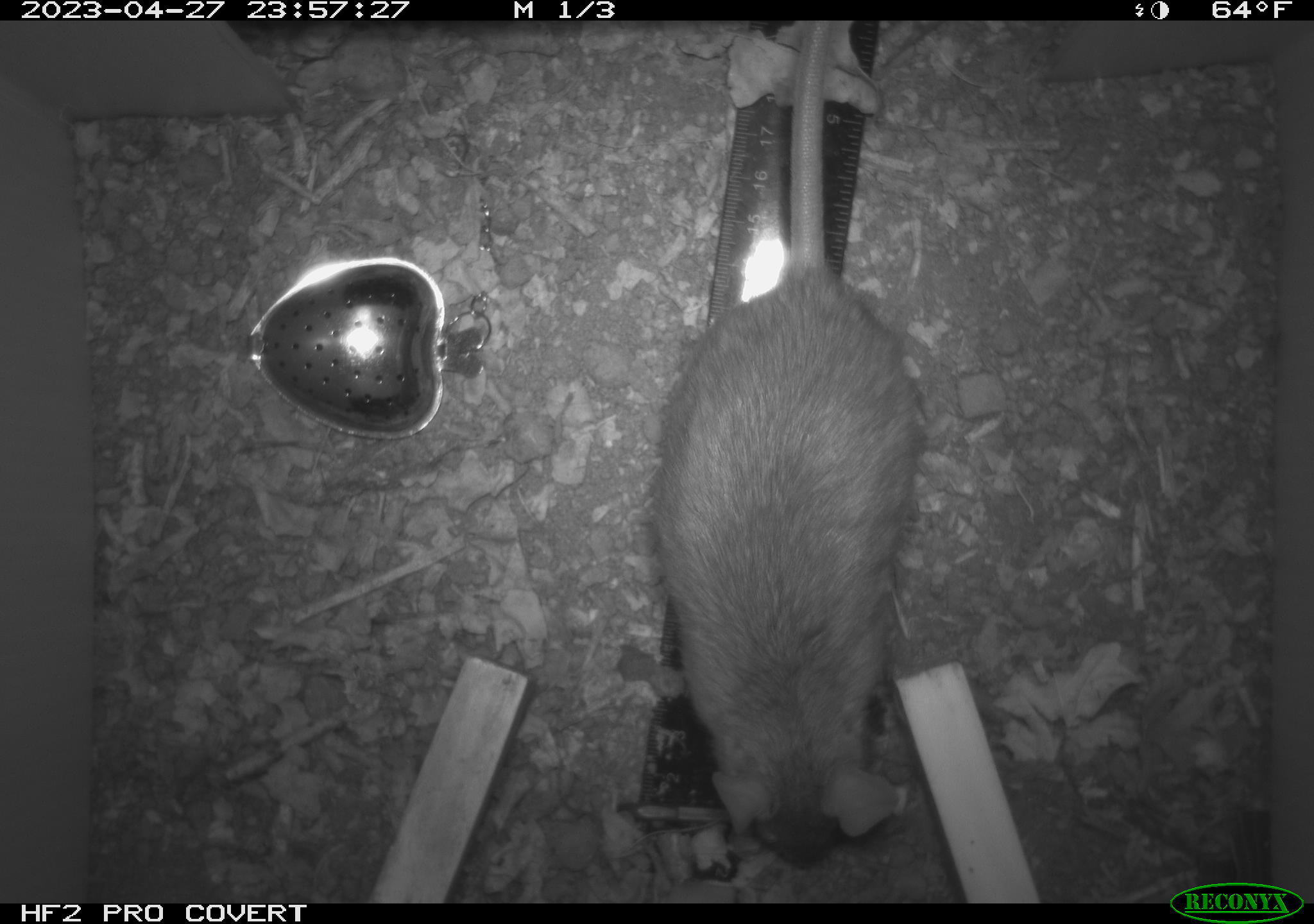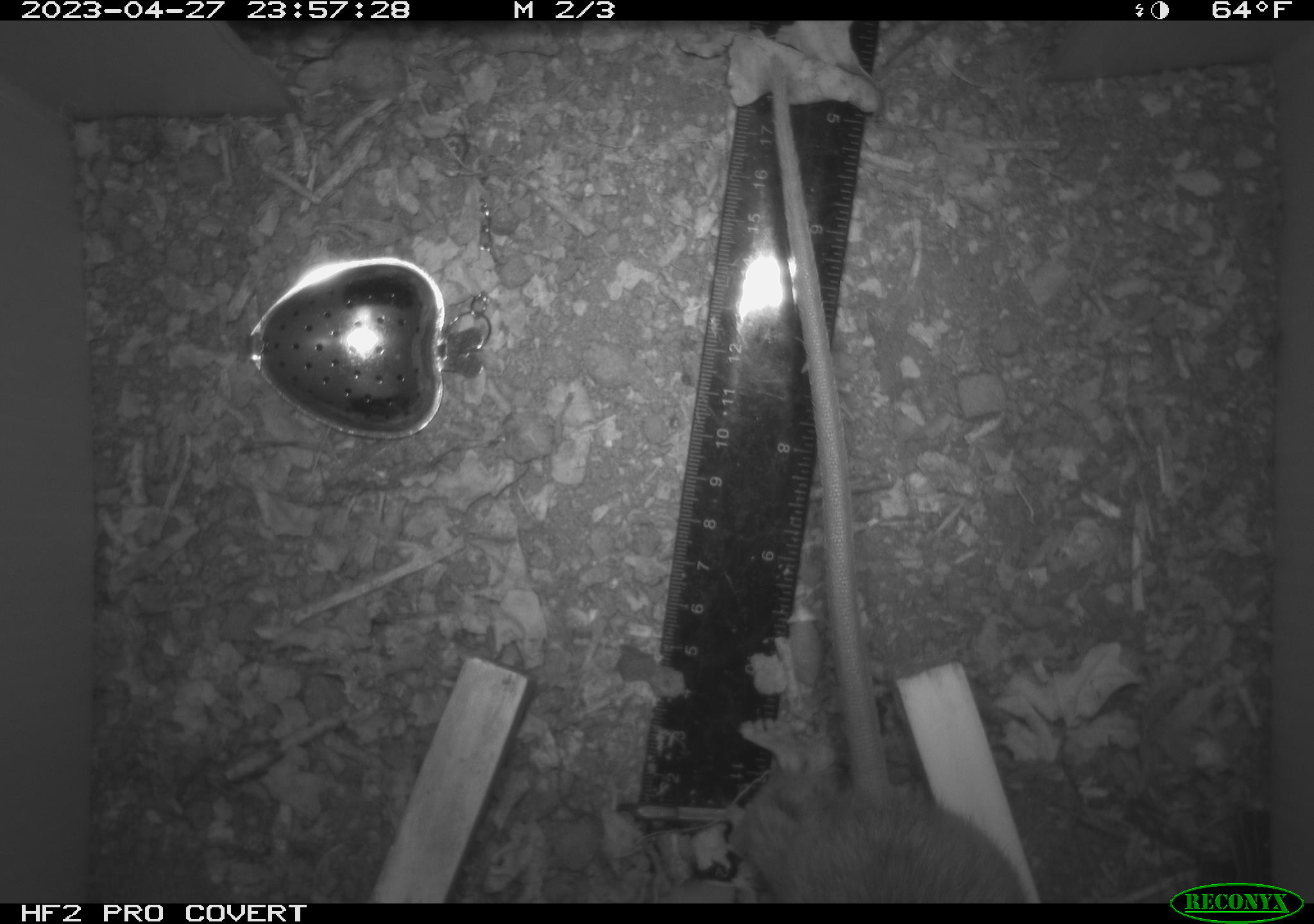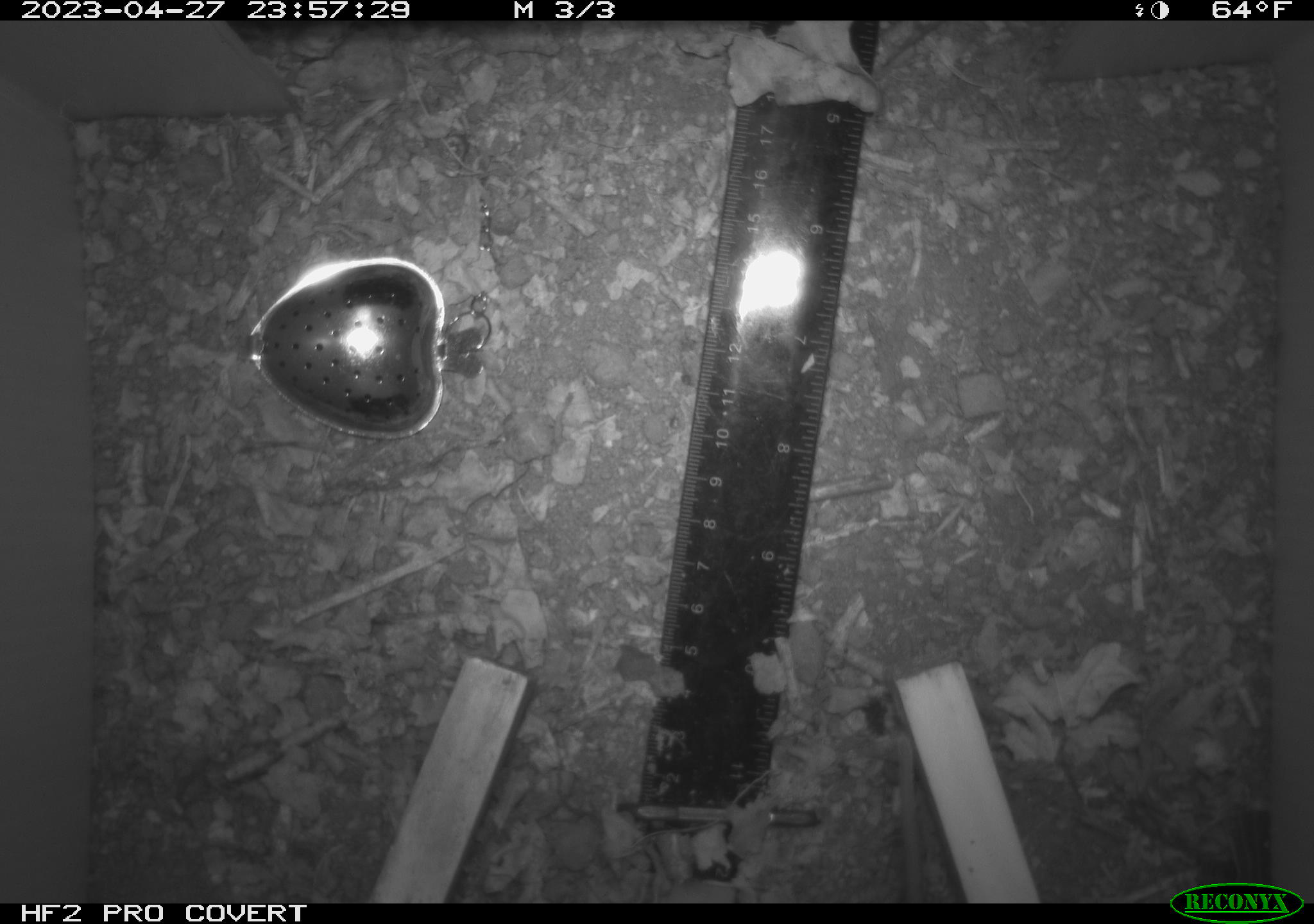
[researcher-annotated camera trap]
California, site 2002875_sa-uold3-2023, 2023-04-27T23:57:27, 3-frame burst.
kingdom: Animalia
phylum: Chordata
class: Mammalia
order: Rodentia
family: Muridae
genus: Rattus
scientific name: Rattus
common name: rat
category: rattus species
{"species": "rattus species (rat) (Rattus)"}